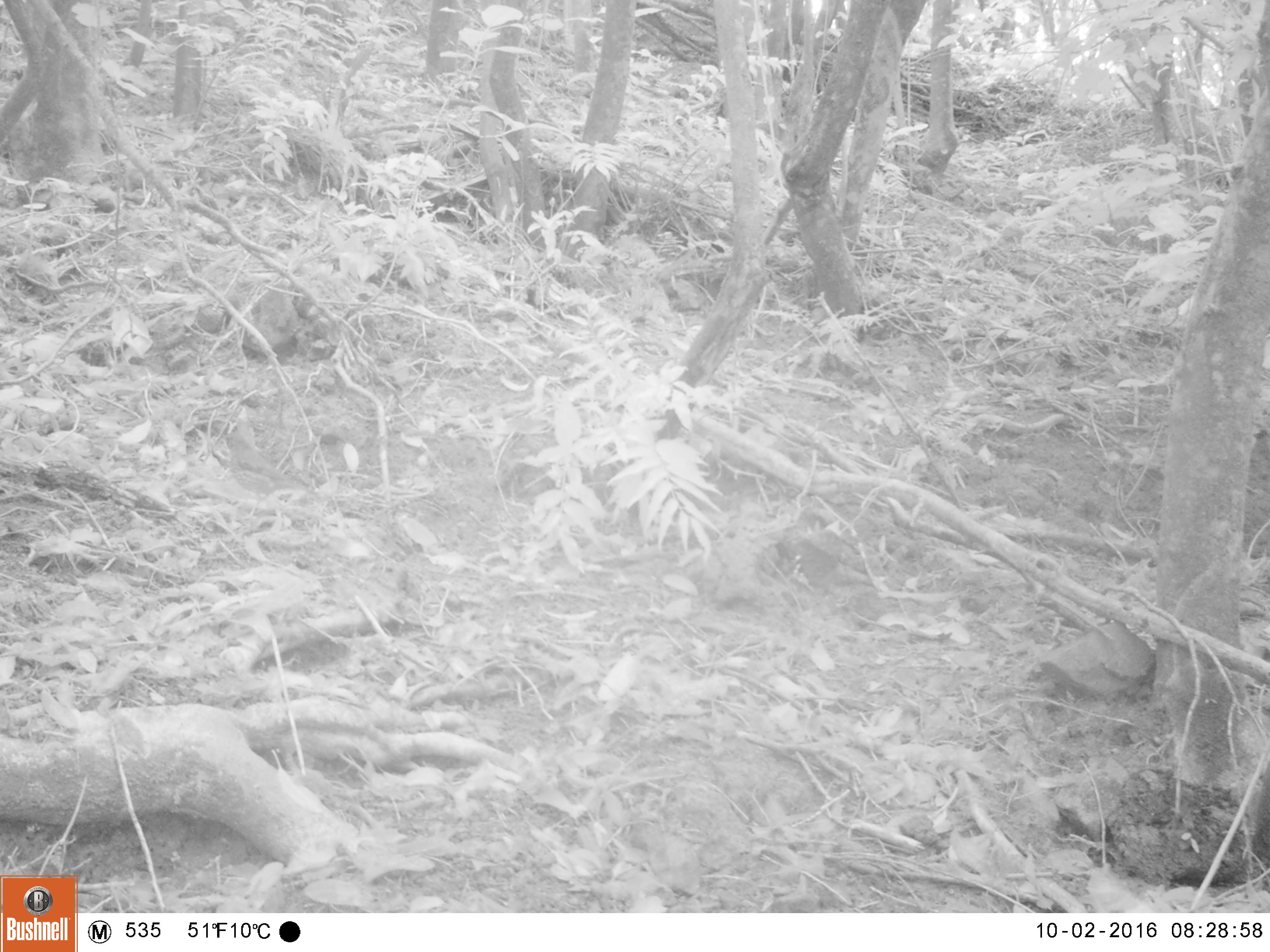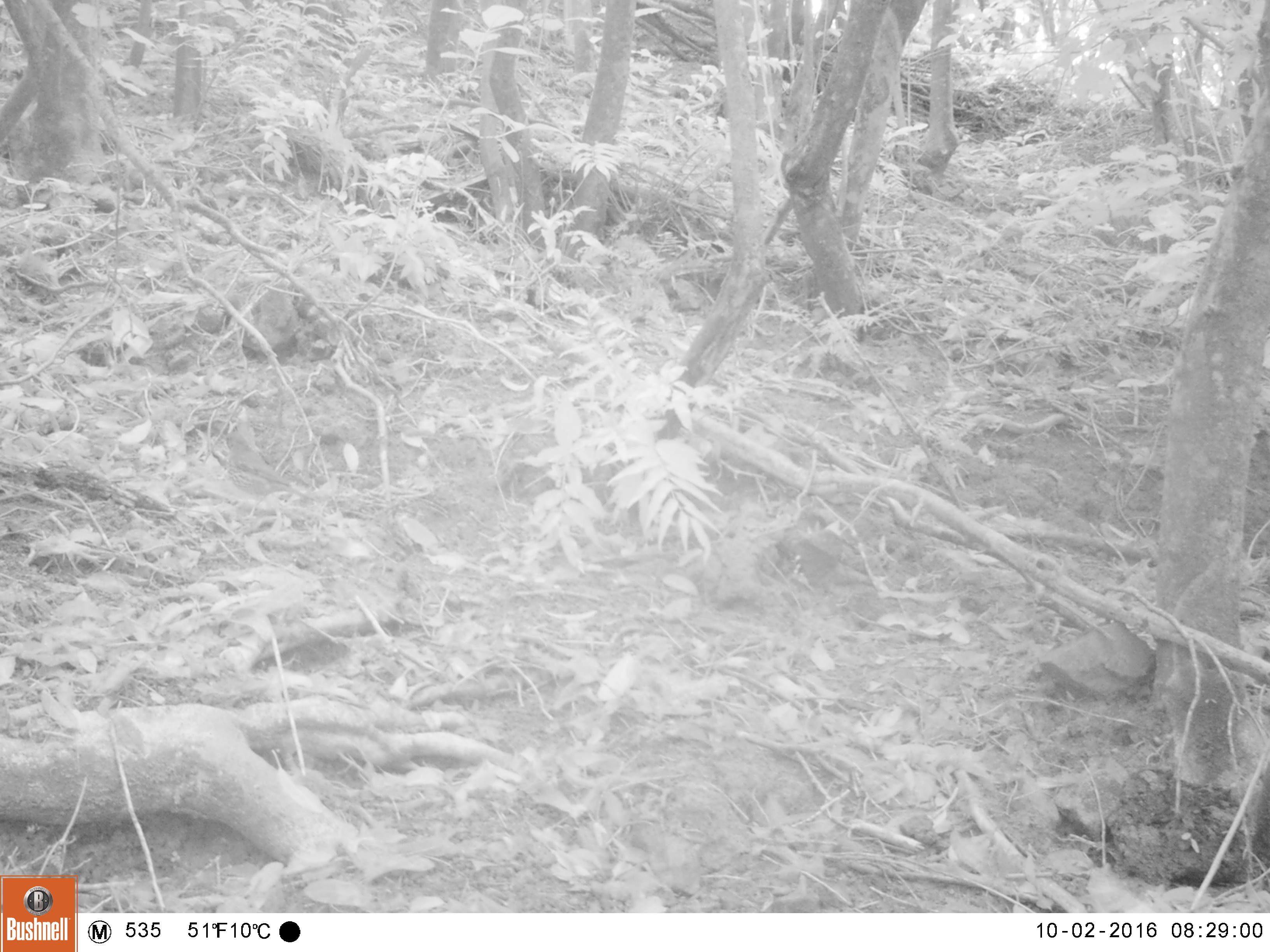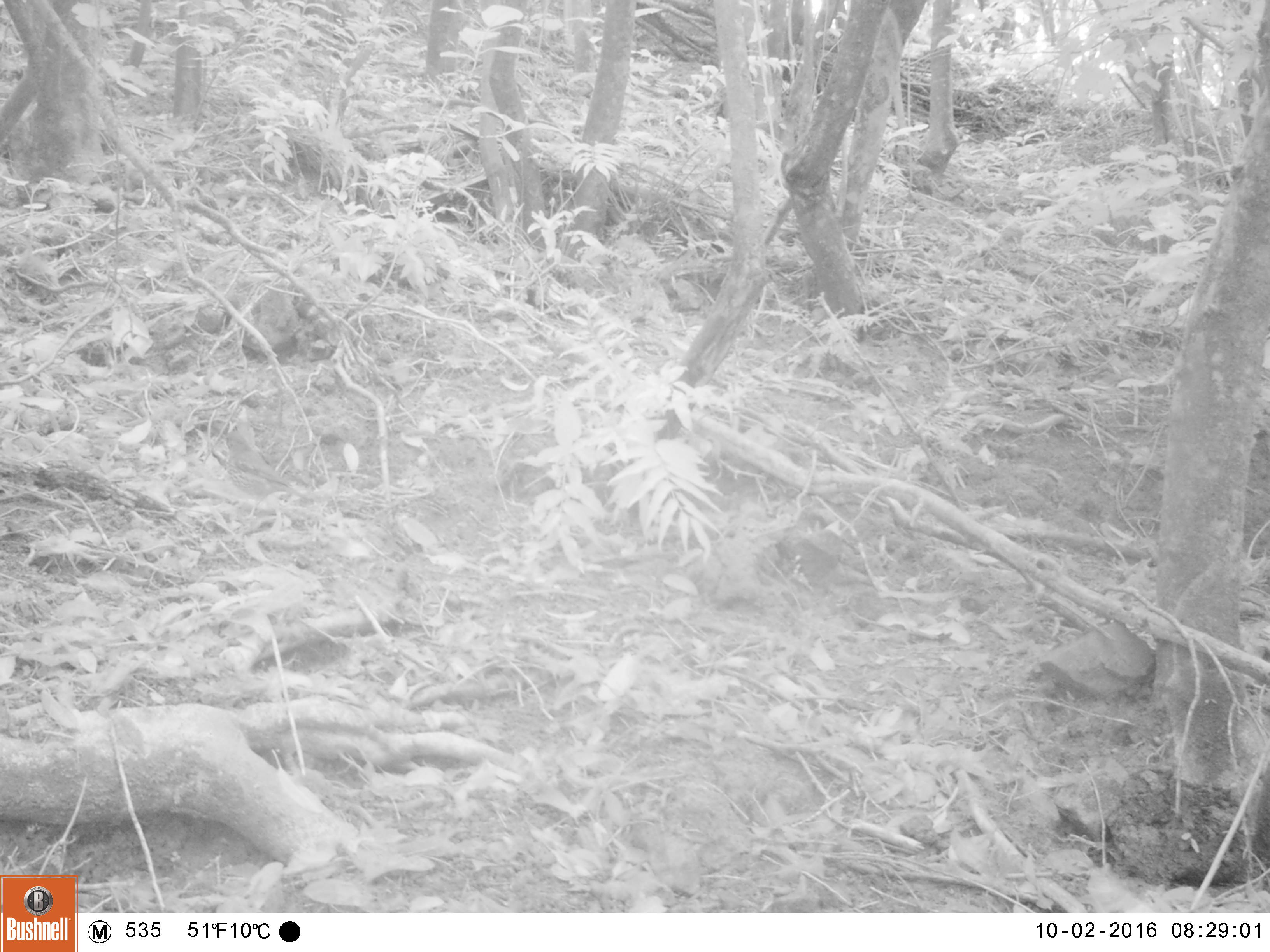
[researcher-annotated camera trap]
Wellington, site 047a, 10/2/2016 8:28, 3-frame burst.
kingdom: Animalia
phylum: Chordata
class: Aves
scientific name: Aves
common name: bird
Bird (Aves).